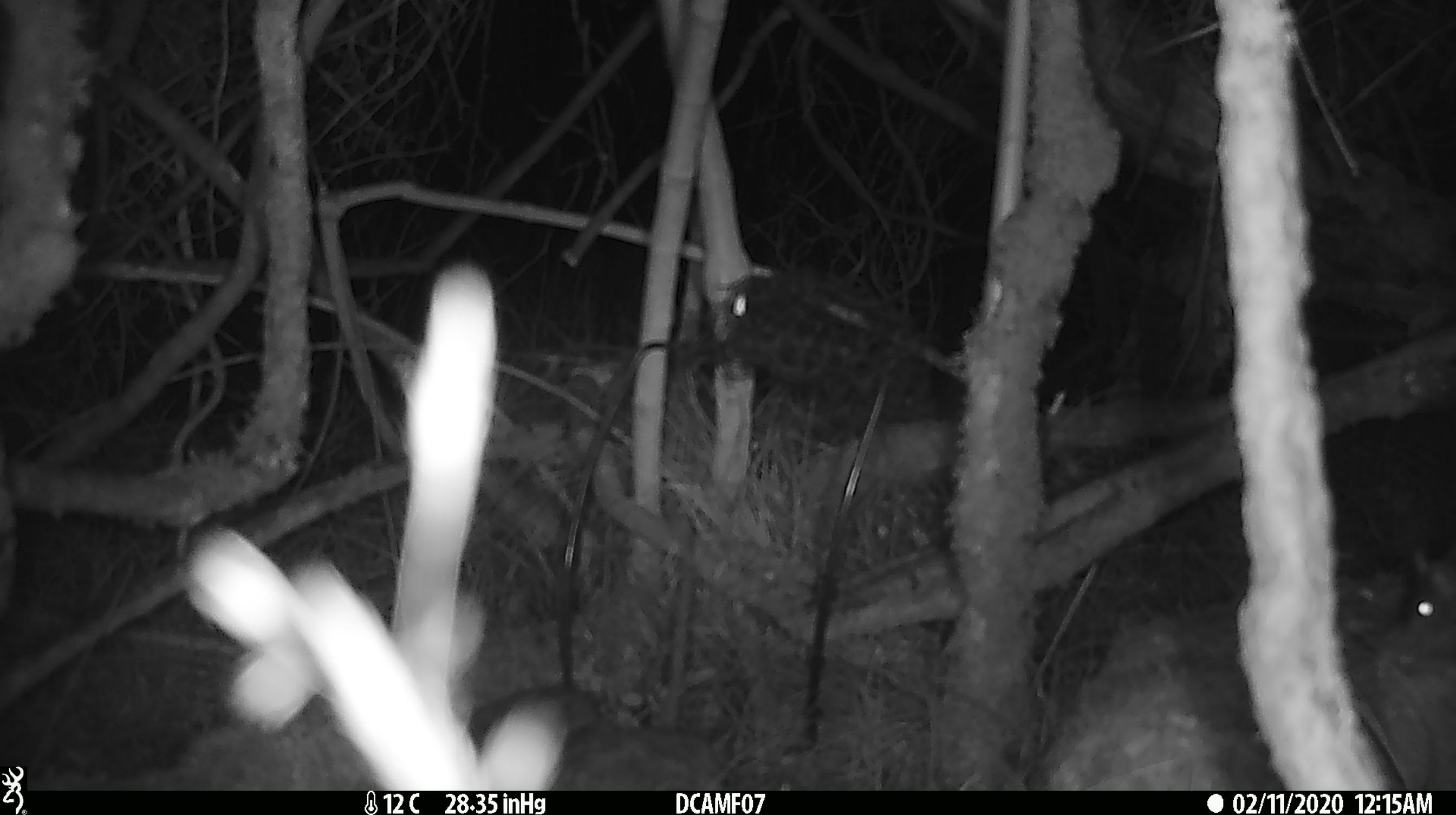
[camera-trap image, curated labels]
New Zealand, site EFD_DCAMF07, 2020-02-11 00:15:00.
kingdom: Animalia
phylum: Chordata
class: Mammalia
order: Rodentia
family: Muridae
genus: Mus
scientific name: Mus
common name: mouse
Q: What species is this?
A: Mouse (Mus).